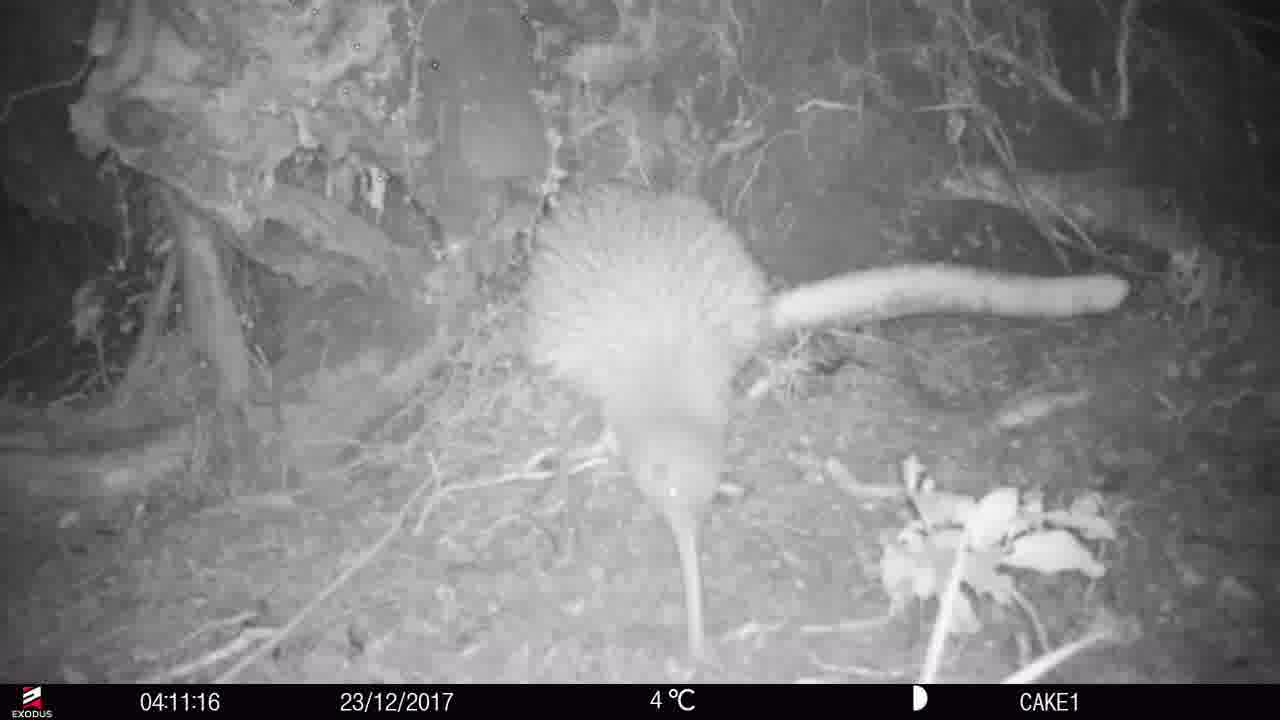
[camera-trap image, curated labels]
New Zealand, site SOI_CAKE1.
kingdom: Animalia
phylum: Chordata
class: Aves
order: Apterygiformes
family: Apterygidae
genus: Apteryx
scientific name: Apteryx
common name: kiwi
Kiwi (Apteryx).